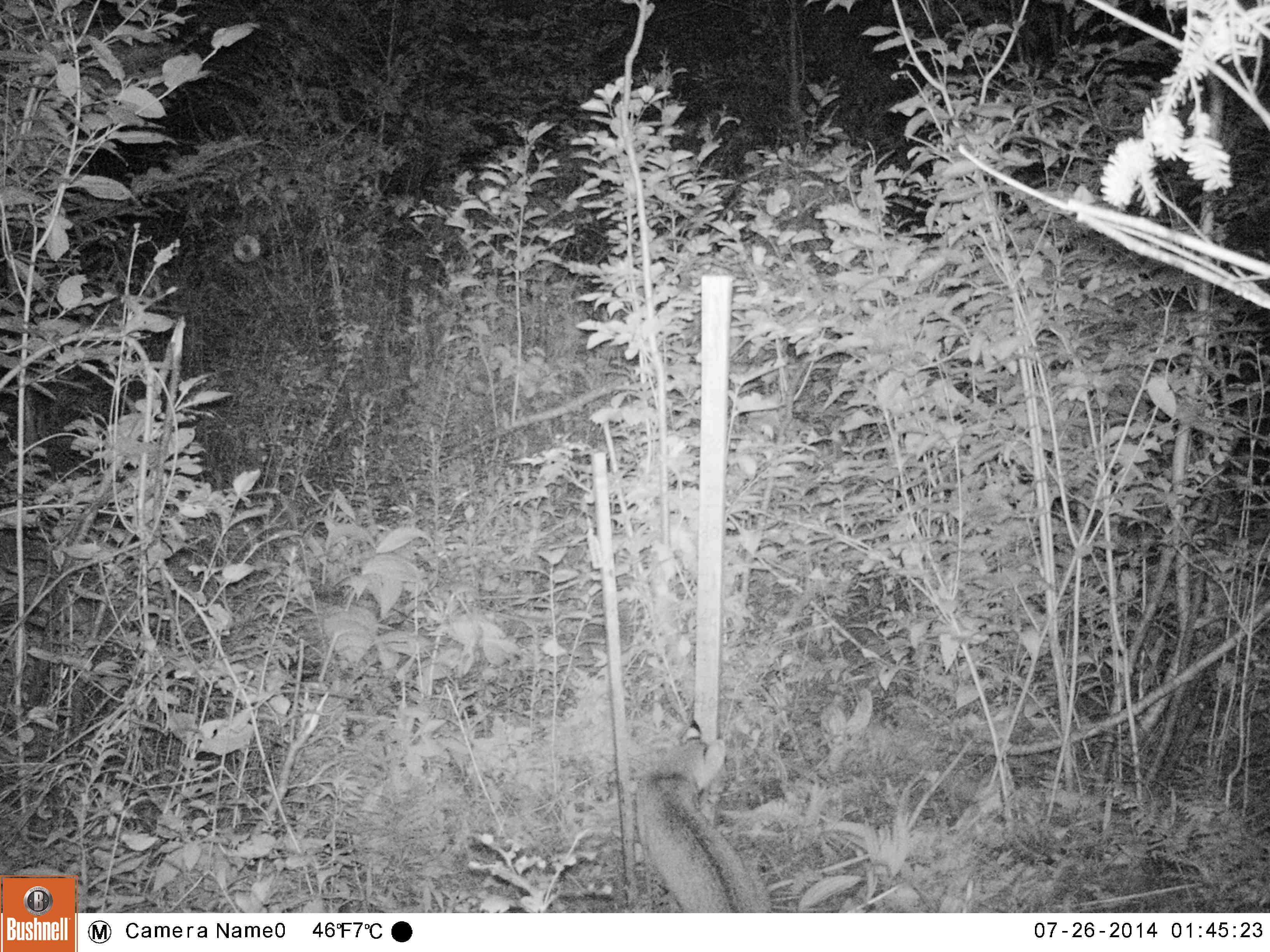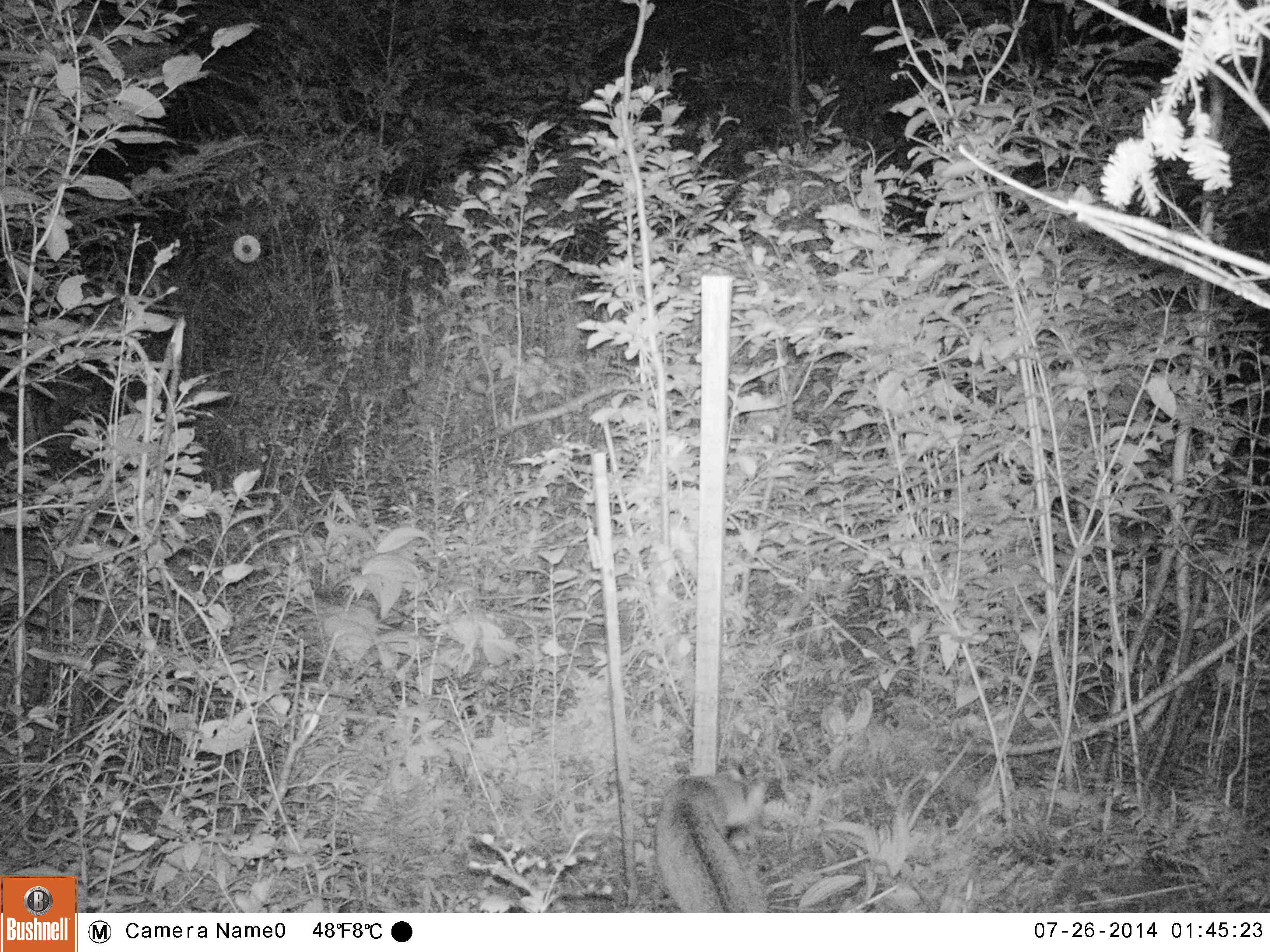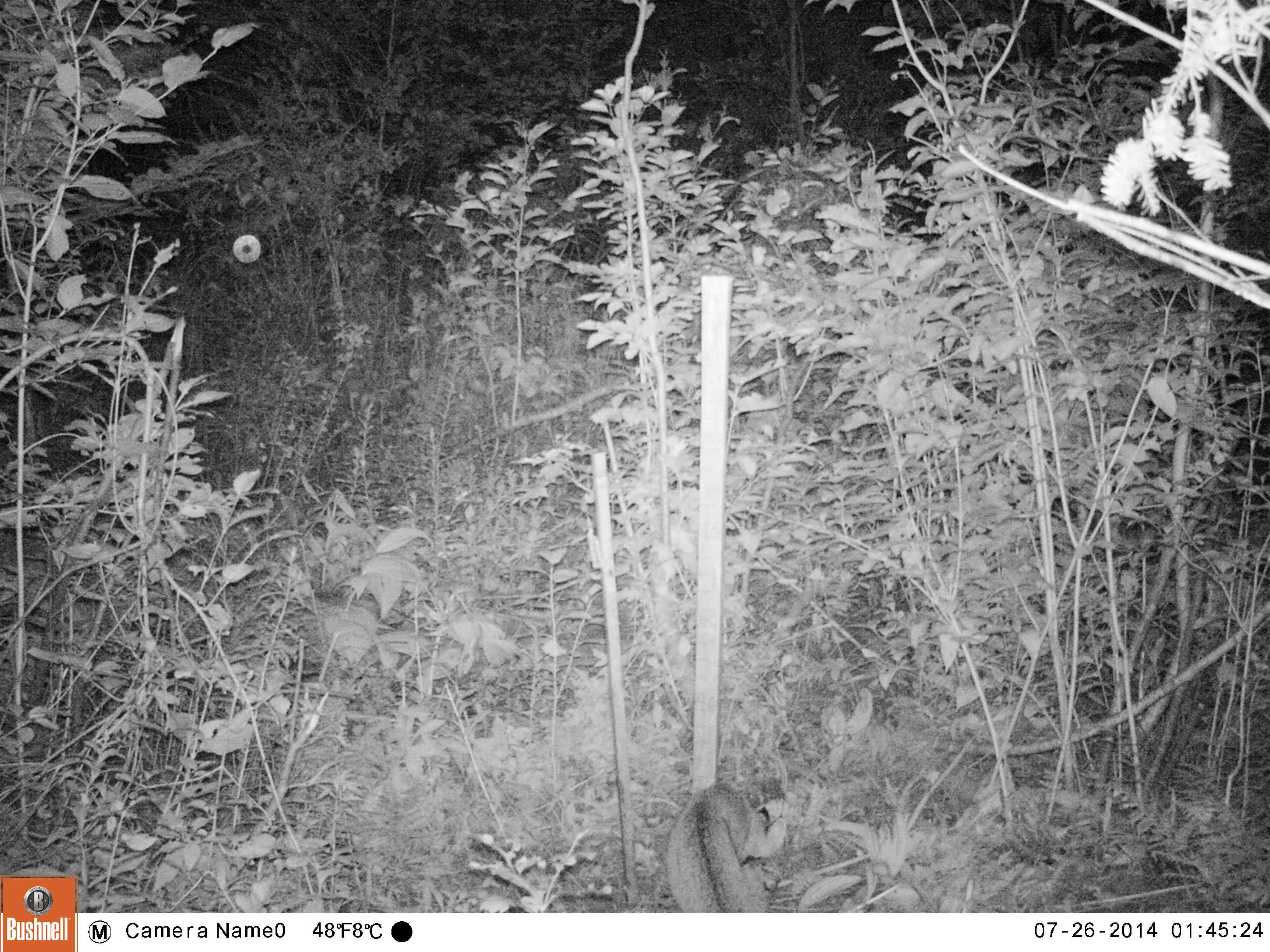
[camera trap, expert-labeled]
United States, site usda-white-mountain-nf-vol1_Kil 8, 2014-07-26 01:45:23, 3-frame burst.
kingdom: Animalia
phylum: Chordata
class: Mammalia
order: Carnivora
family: Felidae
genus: Lynx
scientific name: Lynx rufus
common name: bobcat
Bobcat (Lynx rufus).